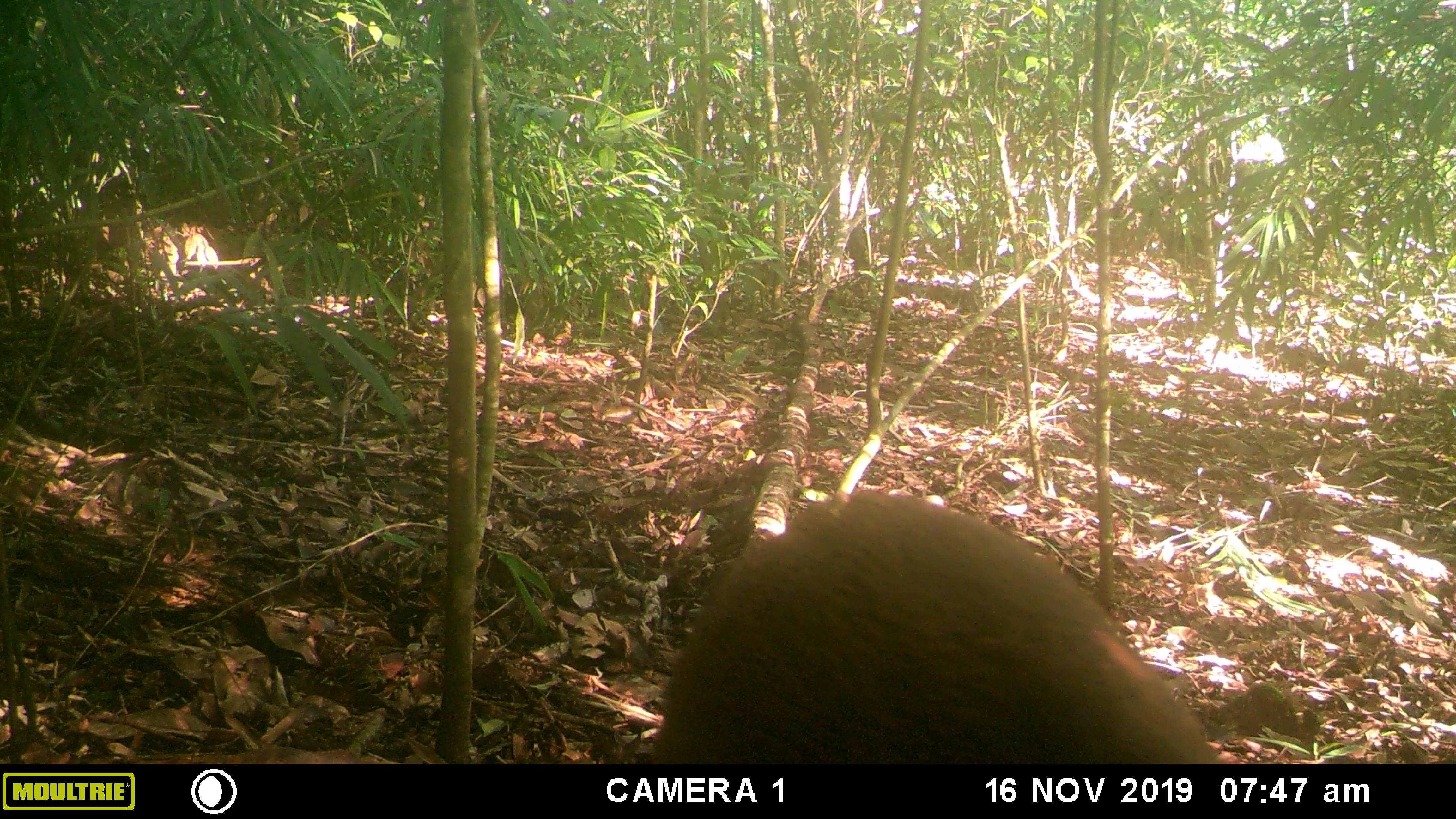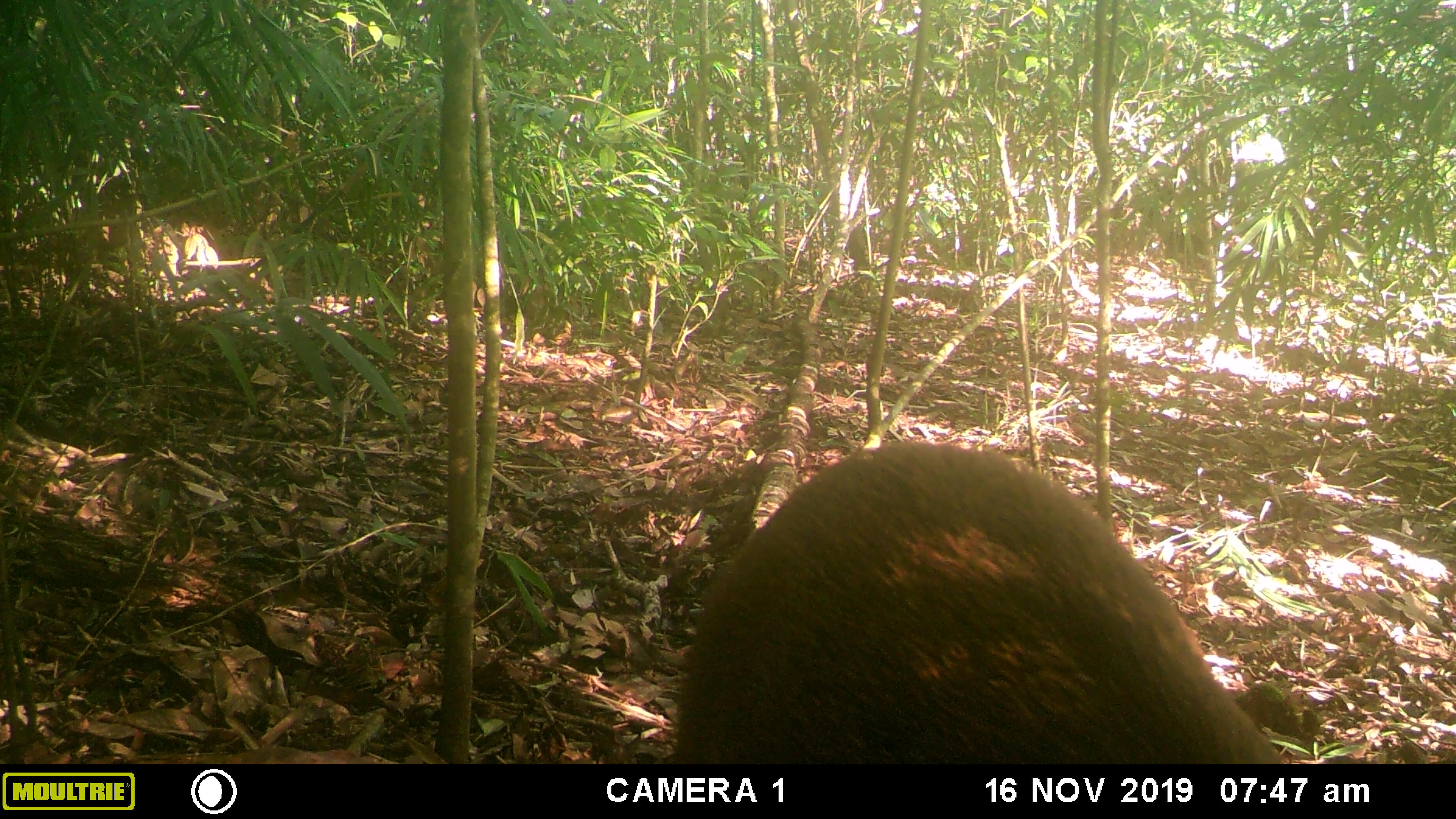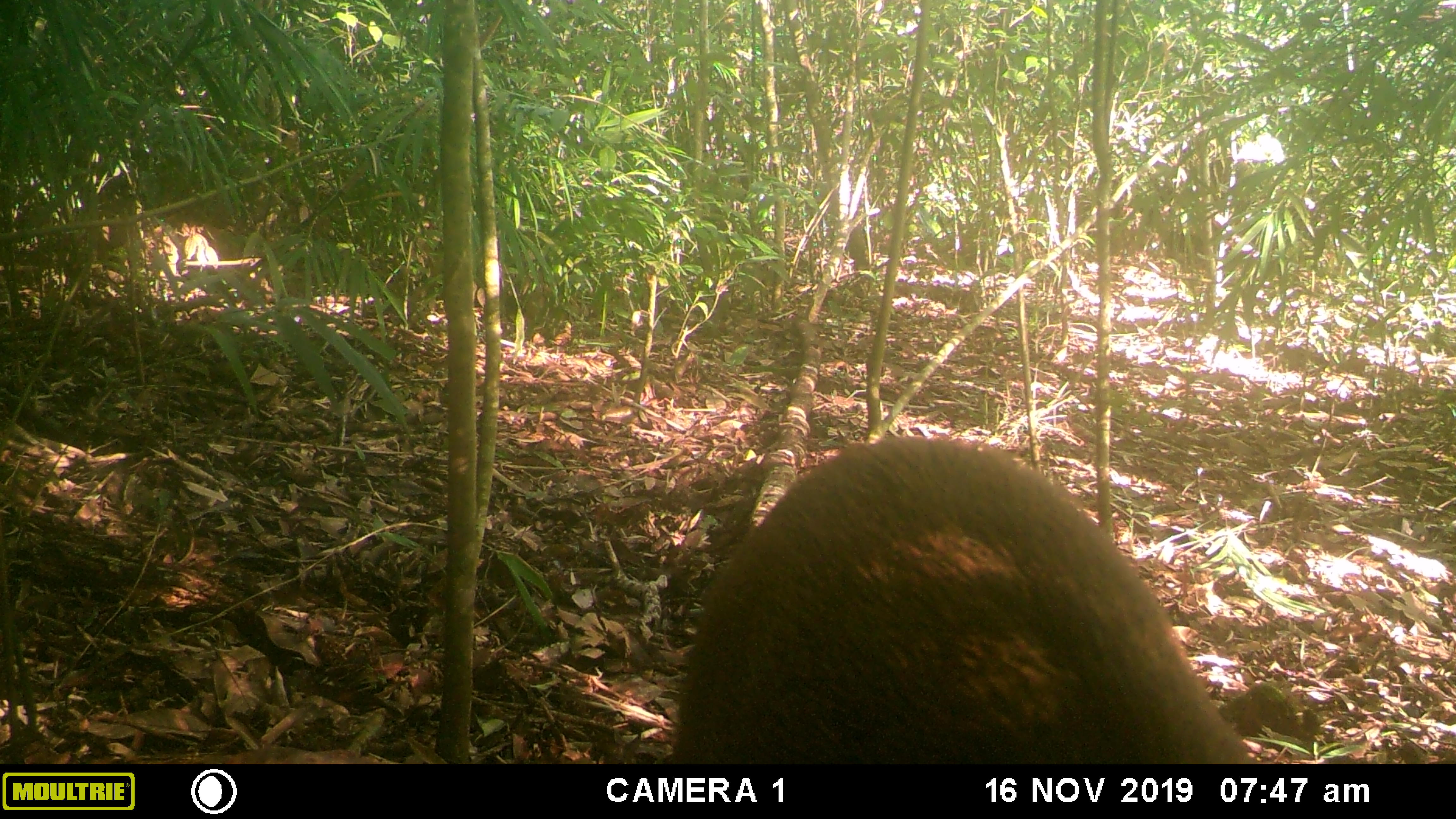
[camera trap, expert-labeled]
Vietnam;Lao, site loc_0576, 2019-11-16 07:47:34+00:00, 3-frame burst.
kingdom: Animalia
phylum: Chordata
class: Mammalia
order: Artiodactyla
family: Suidae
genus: Sus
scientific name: Sus scrofa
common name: eurasian wild pig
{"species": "eurasian wild pig (Sus scrofa)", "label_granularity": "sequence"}